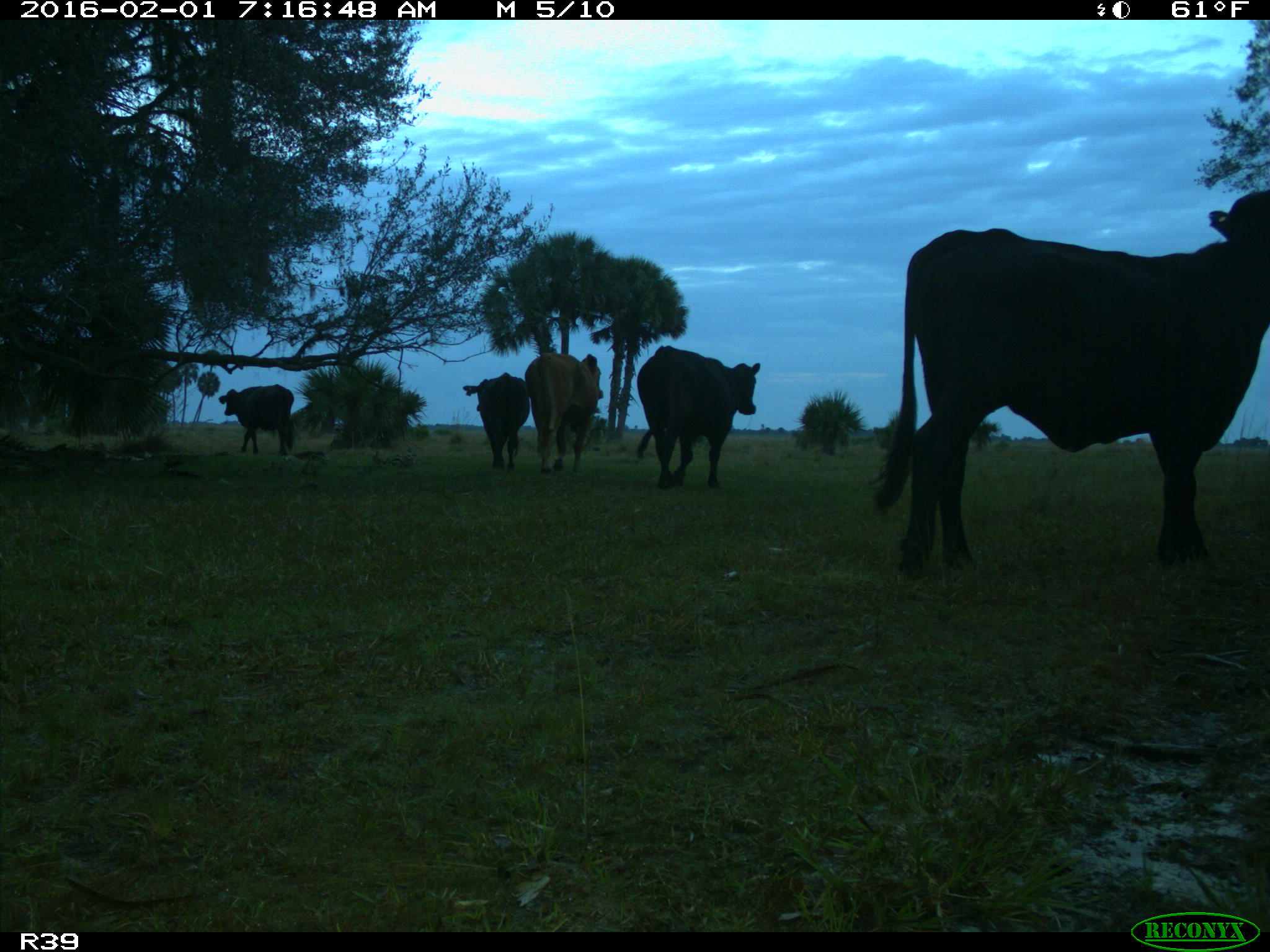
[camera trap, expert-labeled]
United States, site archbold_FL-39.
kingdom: Animalia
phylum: Chordata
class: Mammalia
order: Artiodactyla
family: Bovidae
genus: Bos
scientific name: Bos taurus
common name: domestic cow